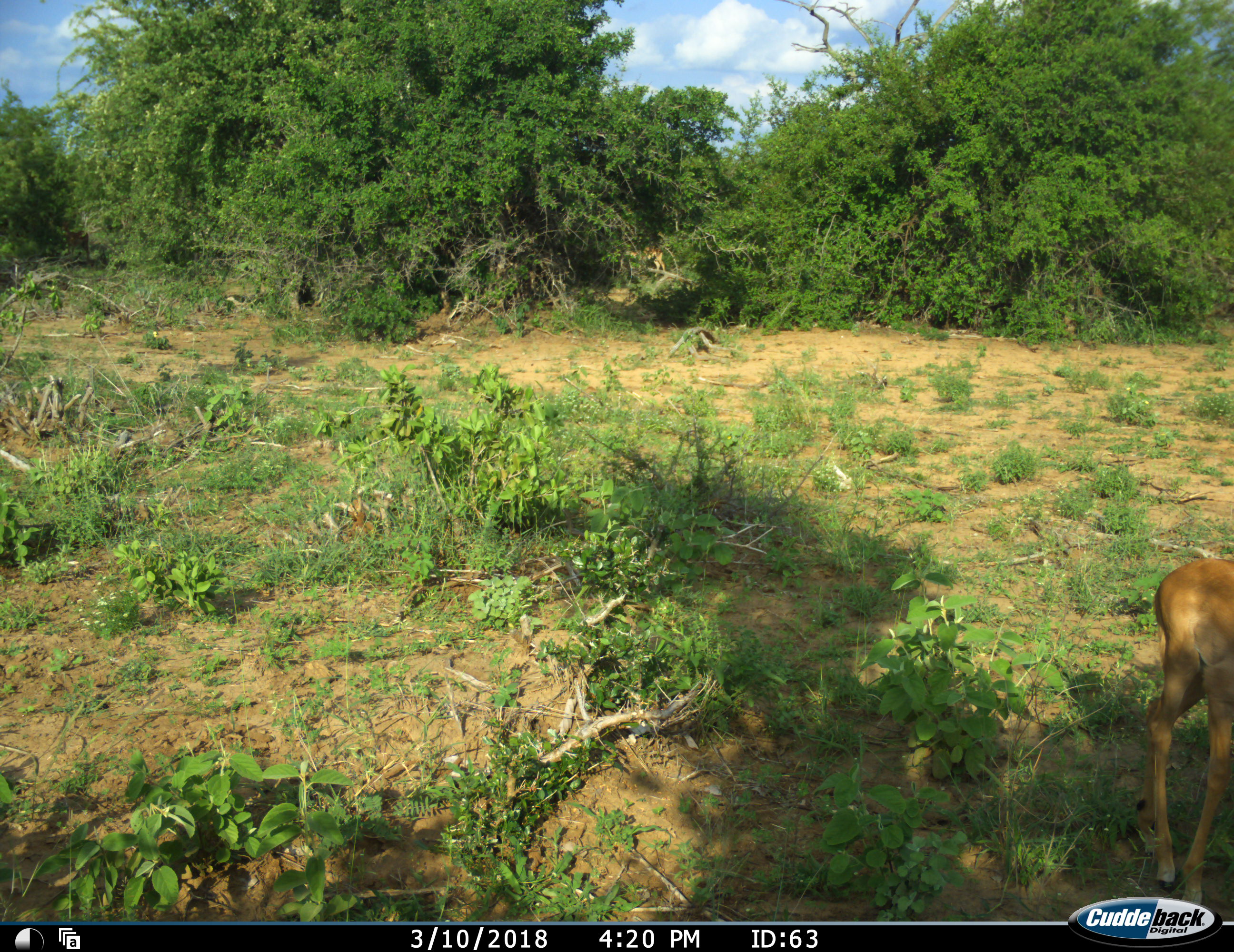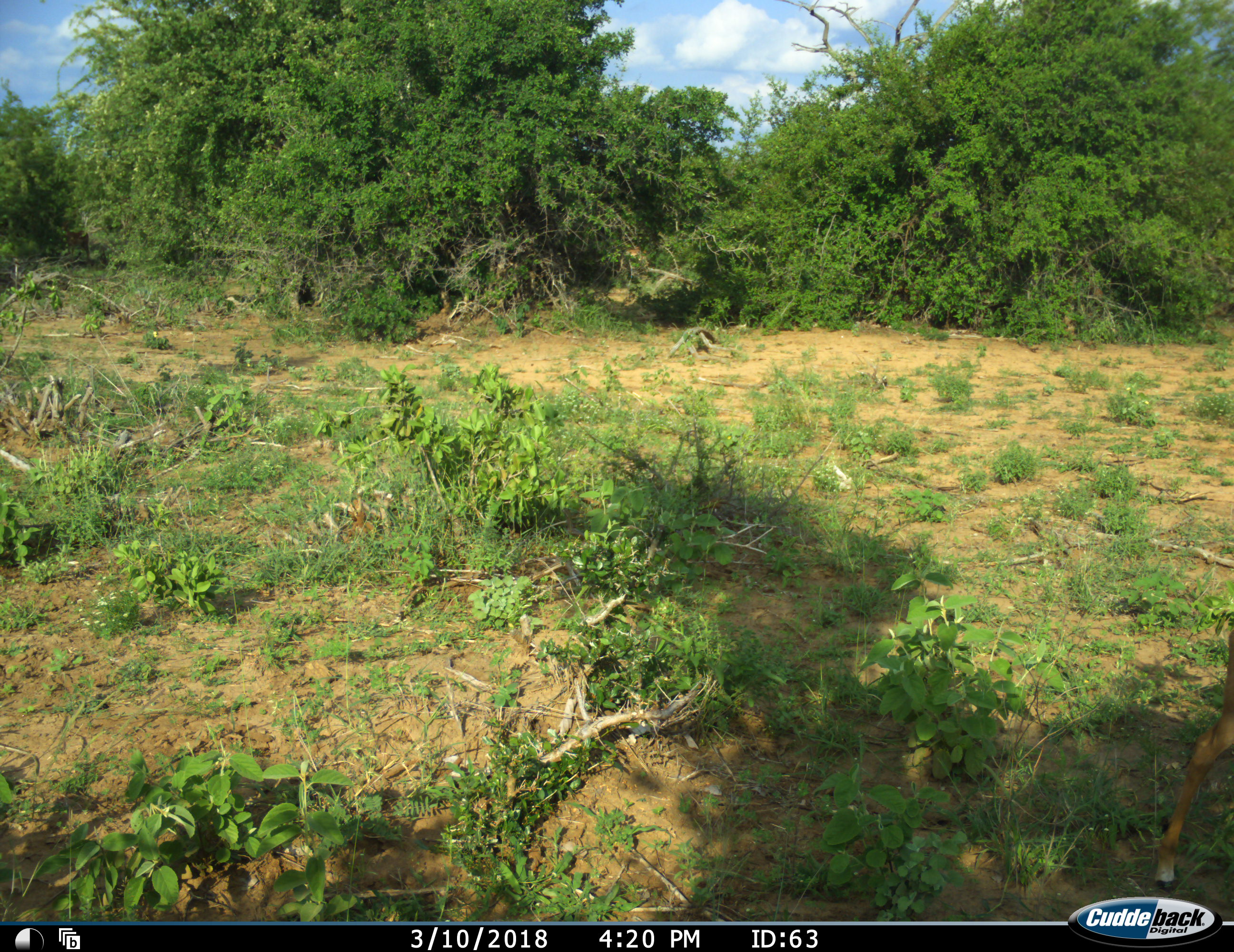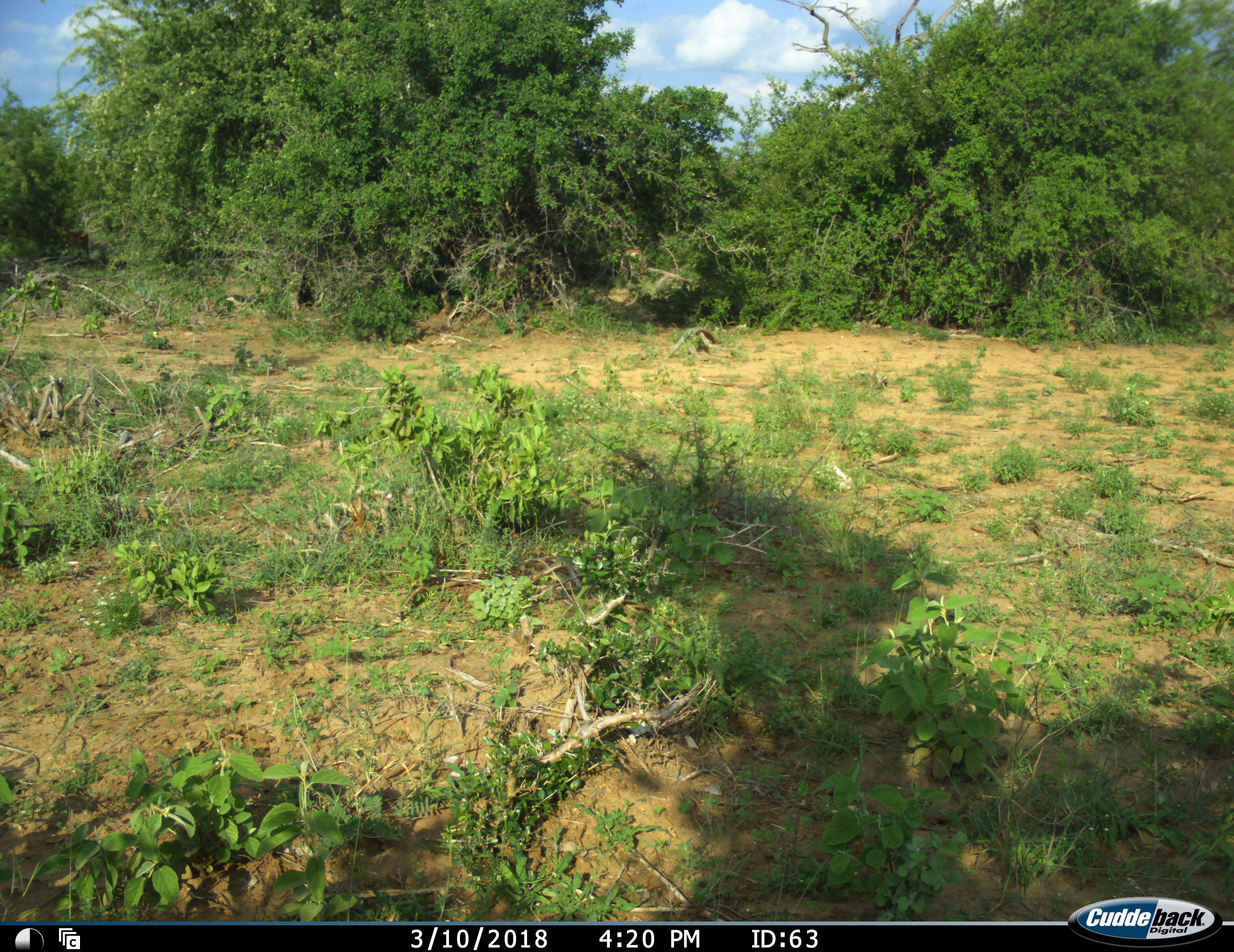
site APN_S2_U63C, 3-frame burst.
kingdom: Animalia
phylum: Chordata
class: Mammalia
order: Artiodactyla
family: Bovidae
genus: Aepyceros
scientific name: Aepyceros melampus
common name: impala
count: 1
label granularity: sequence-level